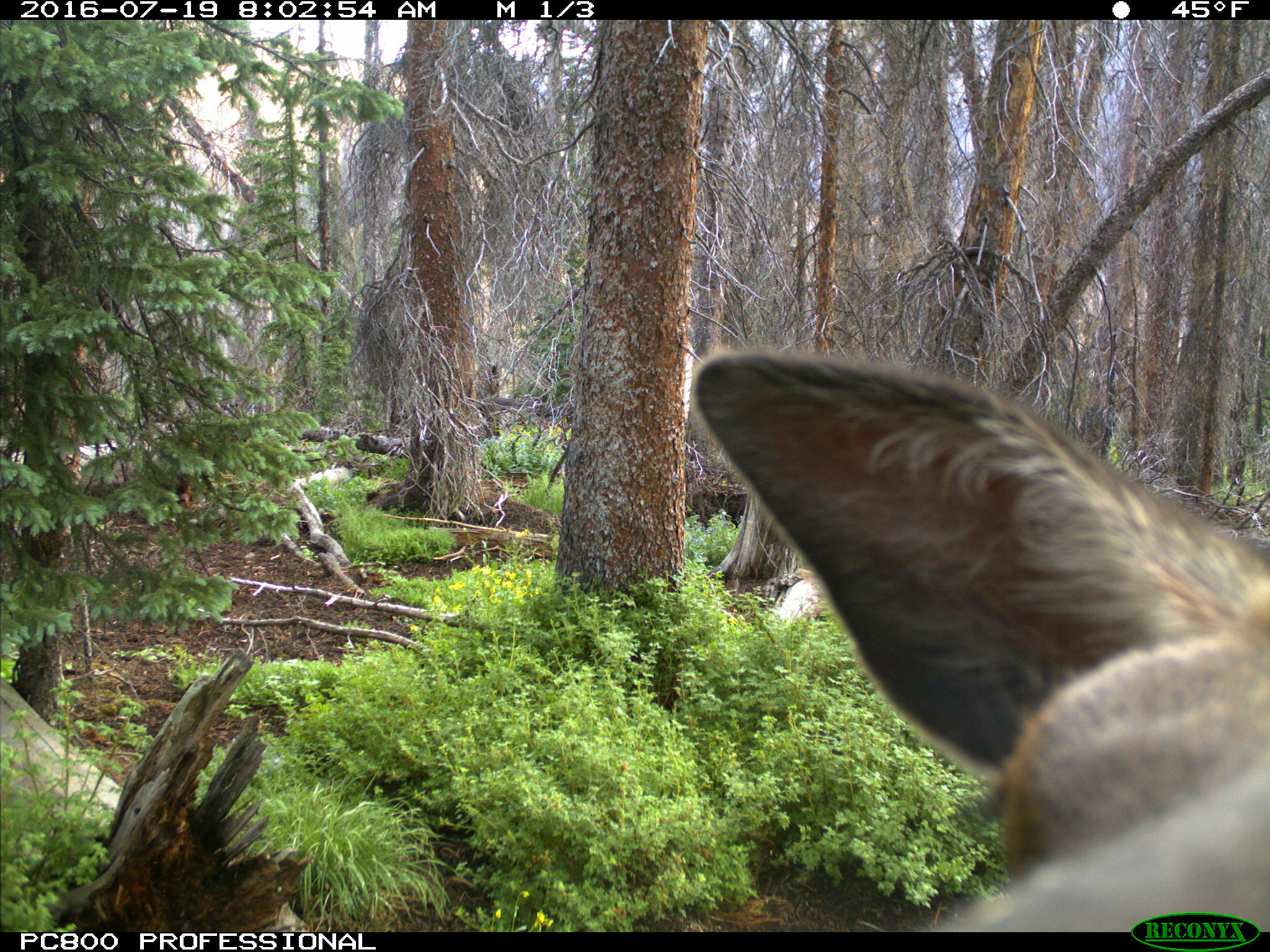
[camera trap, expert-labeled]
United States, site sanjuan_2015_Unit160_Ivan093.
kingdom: Animalia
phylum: Chordata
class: Mammalia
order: Artiodactyla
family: Cervidae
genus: Cervus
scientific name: Cervus elaphus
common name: red deer